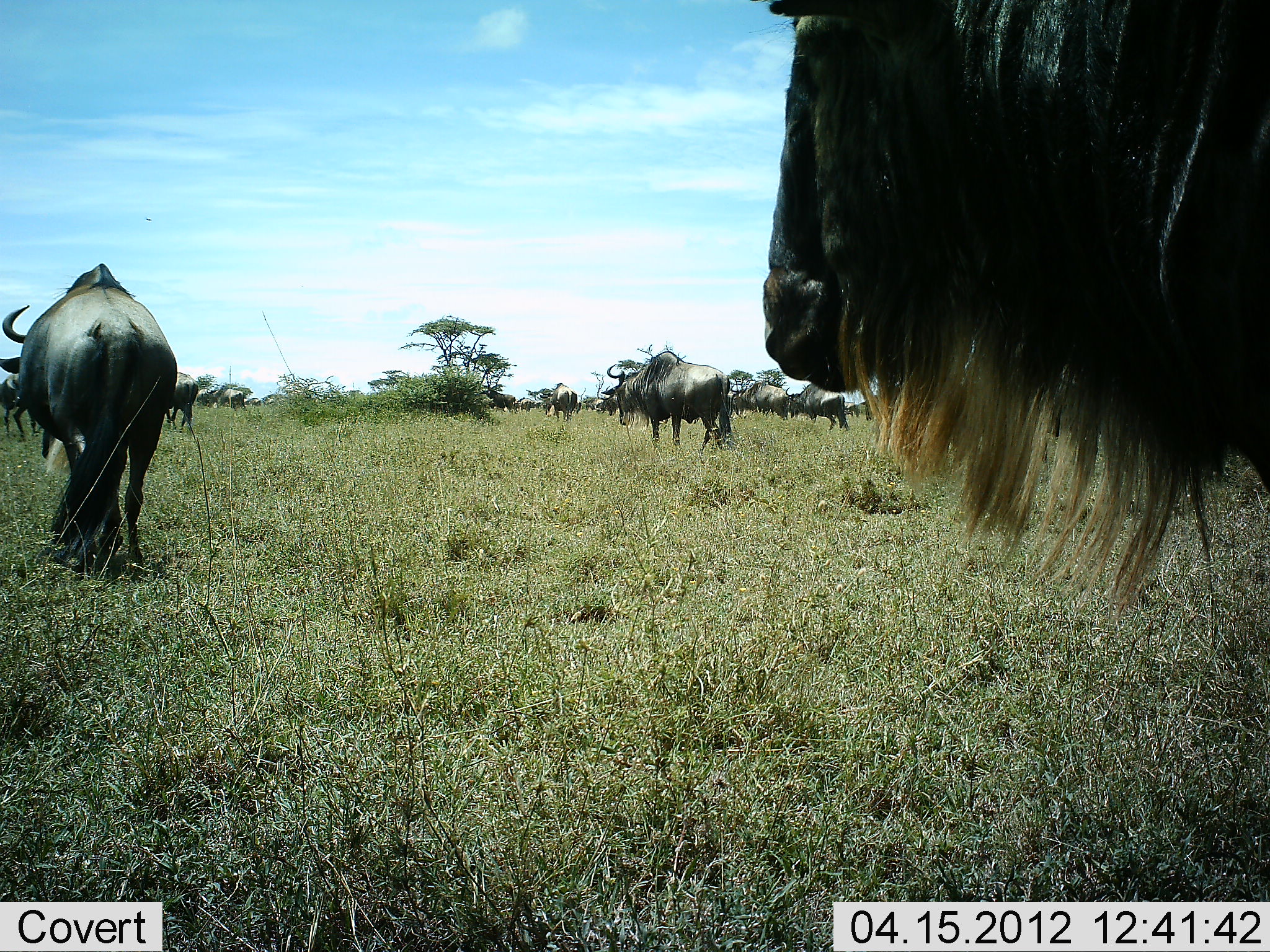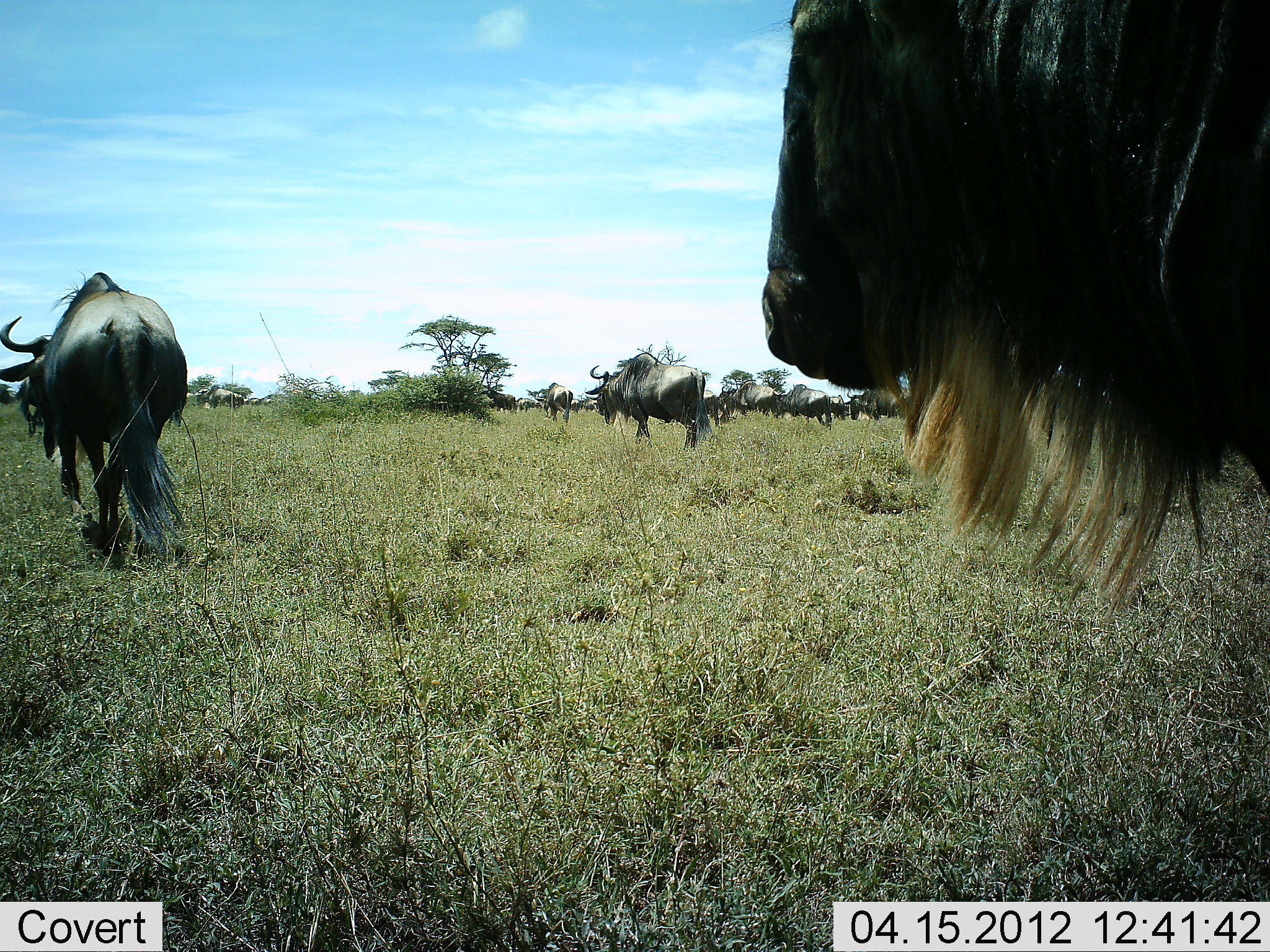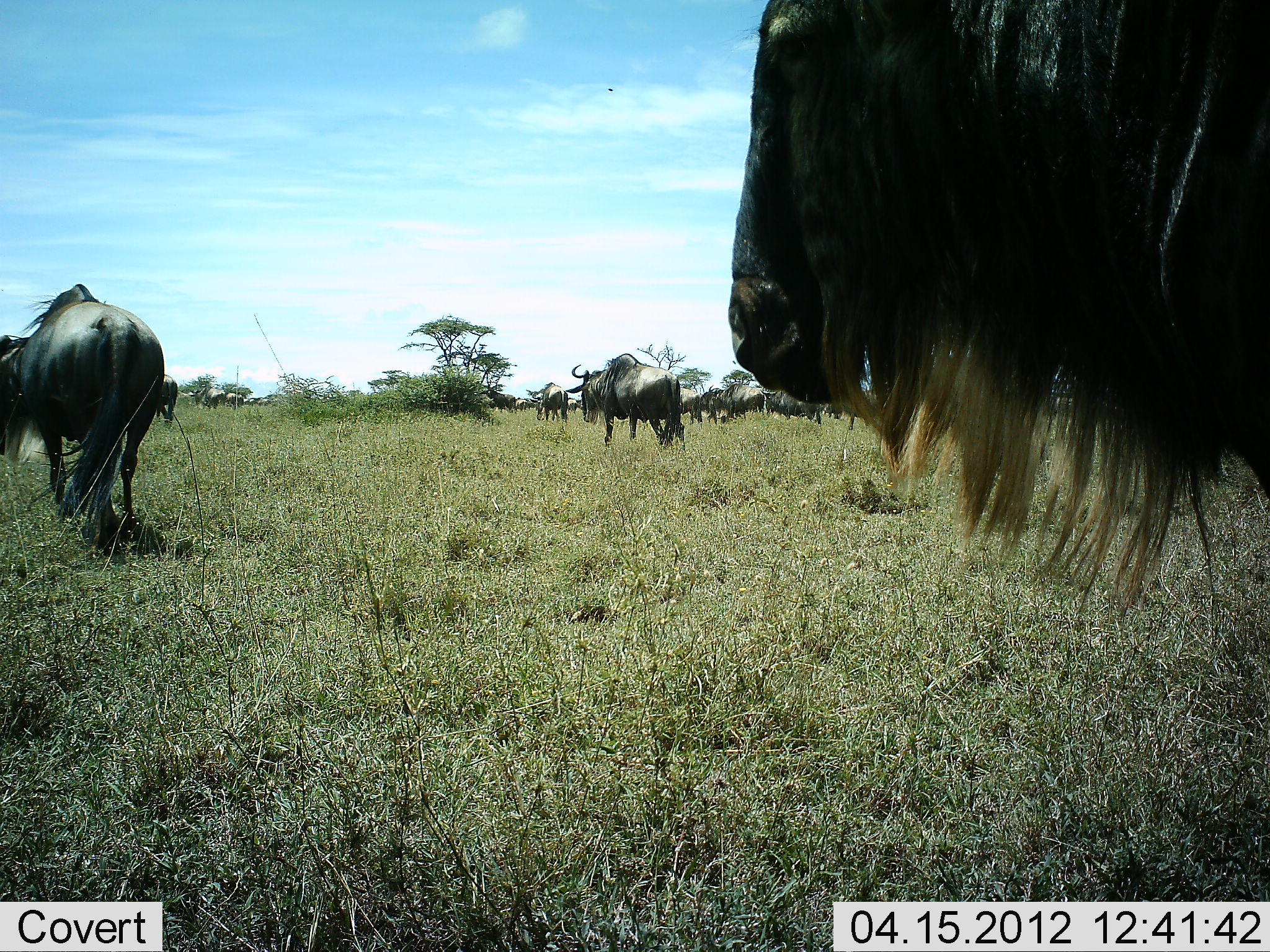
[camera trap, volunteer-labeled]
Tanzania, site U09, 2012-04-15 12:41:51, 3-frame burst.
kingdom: Animalia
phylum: Chordata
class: Mammalia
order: Artiodactyla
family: Bovidae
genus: Connochaetes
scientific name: Connochaetes taurinus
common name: blue wildebeest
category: wildebeest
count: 11-50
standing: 47%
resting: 0%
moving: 95%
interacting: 0%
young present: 0%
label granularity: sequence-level